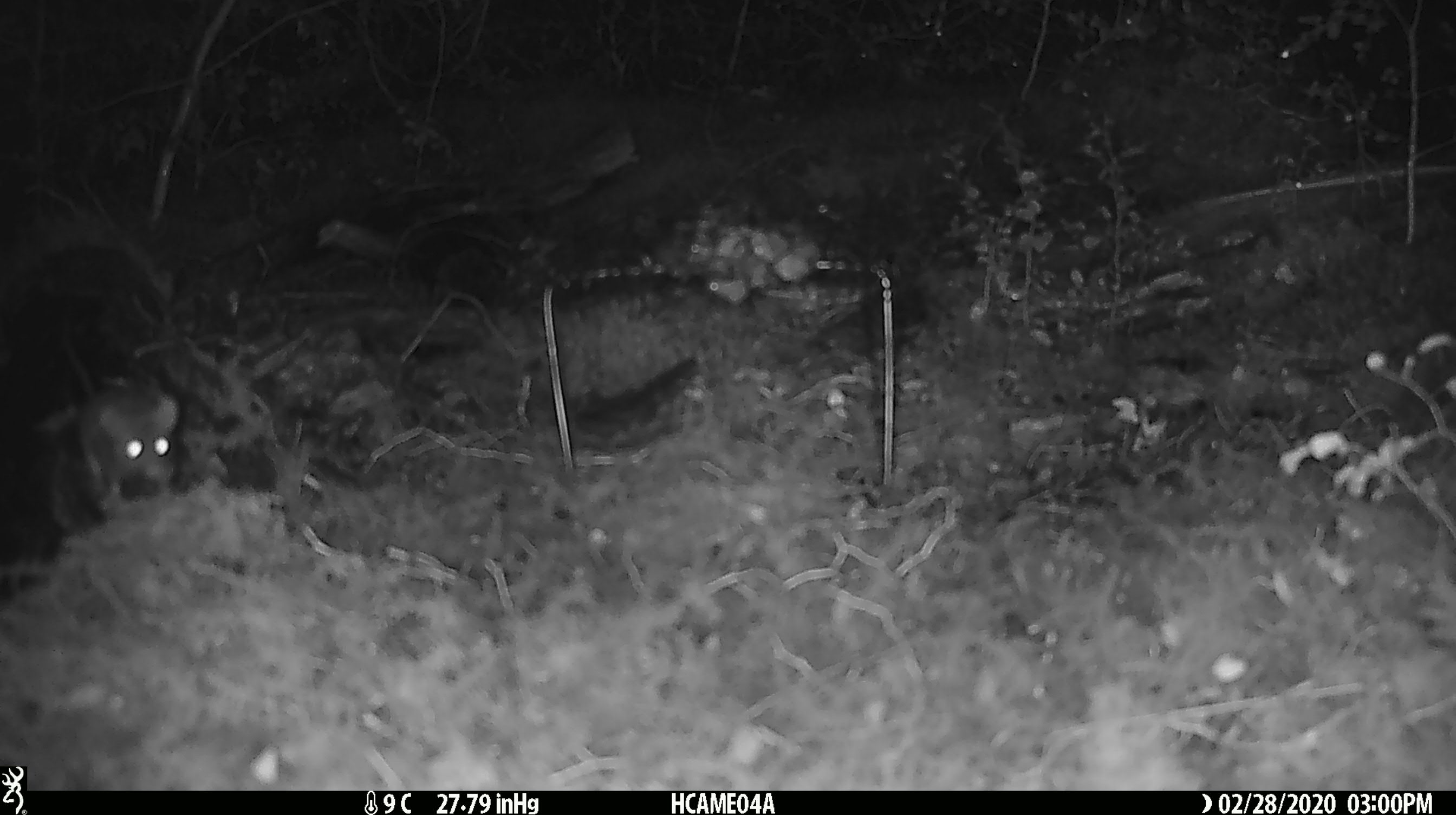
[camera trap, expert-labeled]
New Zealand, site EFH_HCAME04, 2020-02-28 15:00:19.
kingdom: Animalia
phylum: Chordata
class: Mammalia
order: Rodentia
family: Muridae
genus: Mus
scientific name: Mus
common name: mouse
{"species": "mouse (Mus)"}